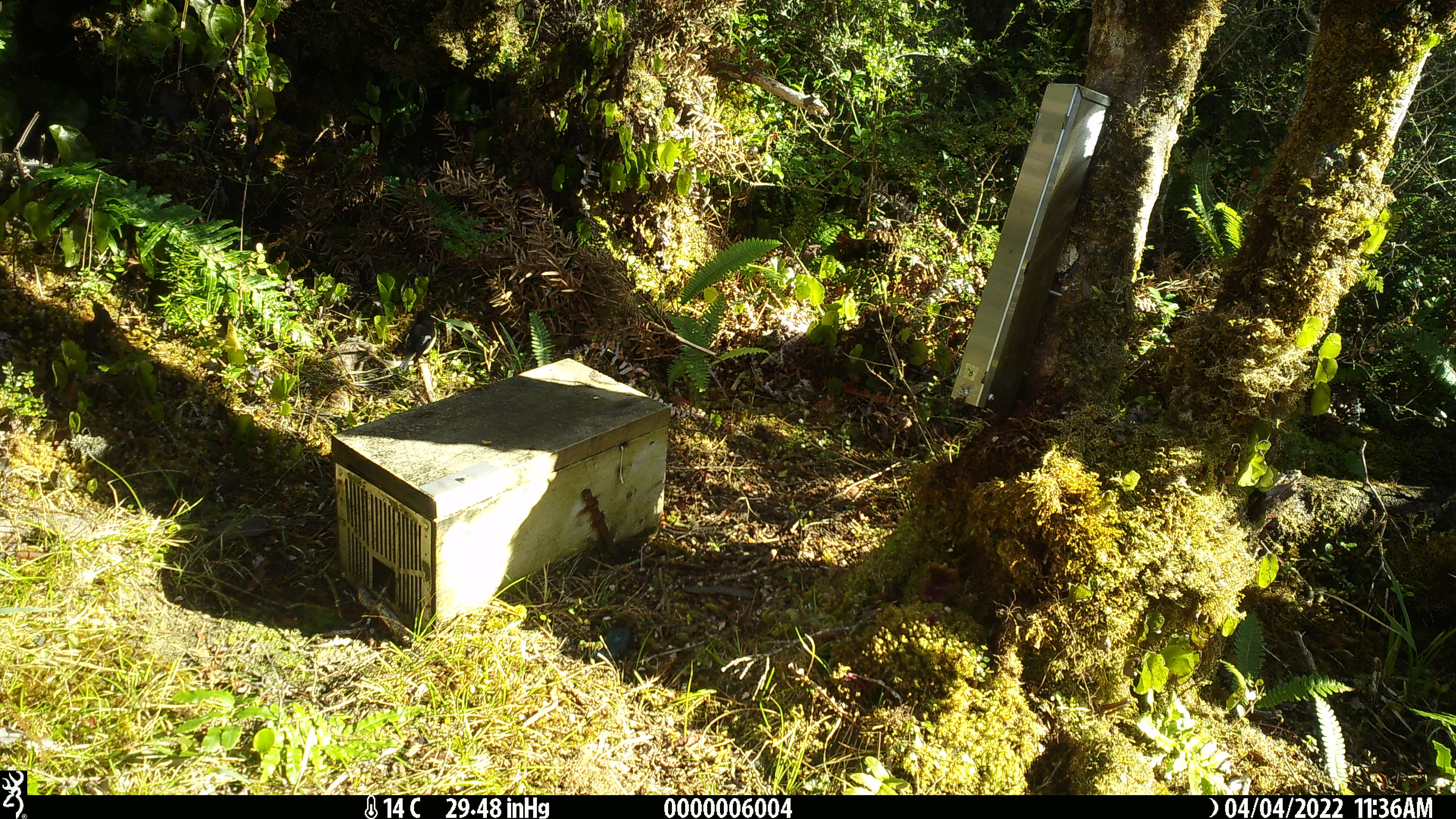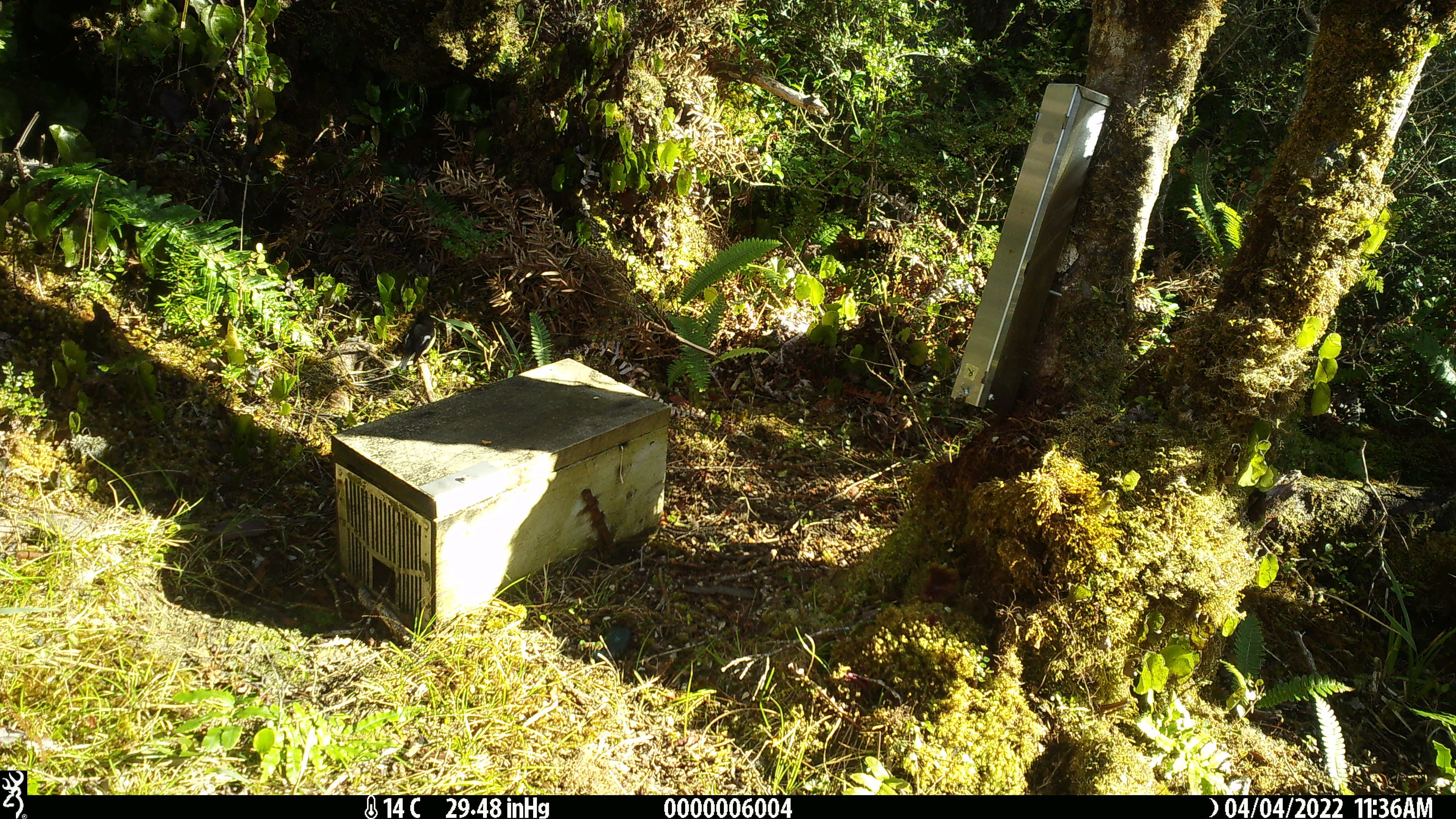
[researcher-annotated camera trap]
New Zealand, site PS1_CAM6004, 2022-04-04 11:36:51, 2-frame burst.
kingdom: Animalia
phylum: Chordata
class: Aves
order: Passeriformes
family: Petroicidae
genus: Petroica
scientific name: Petroica macrocephala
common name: tomtit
Tomtit (Petroica macrocephala).